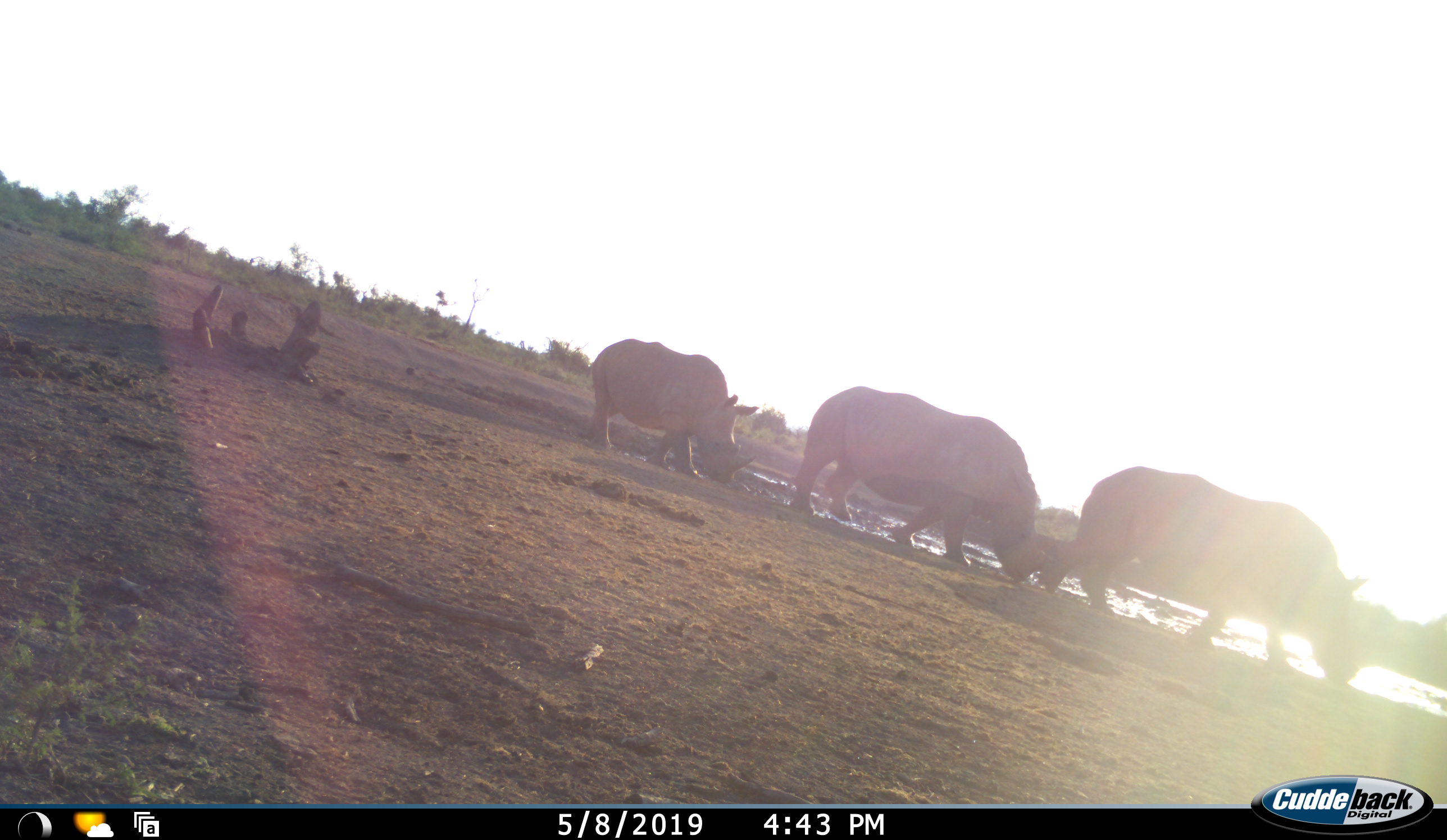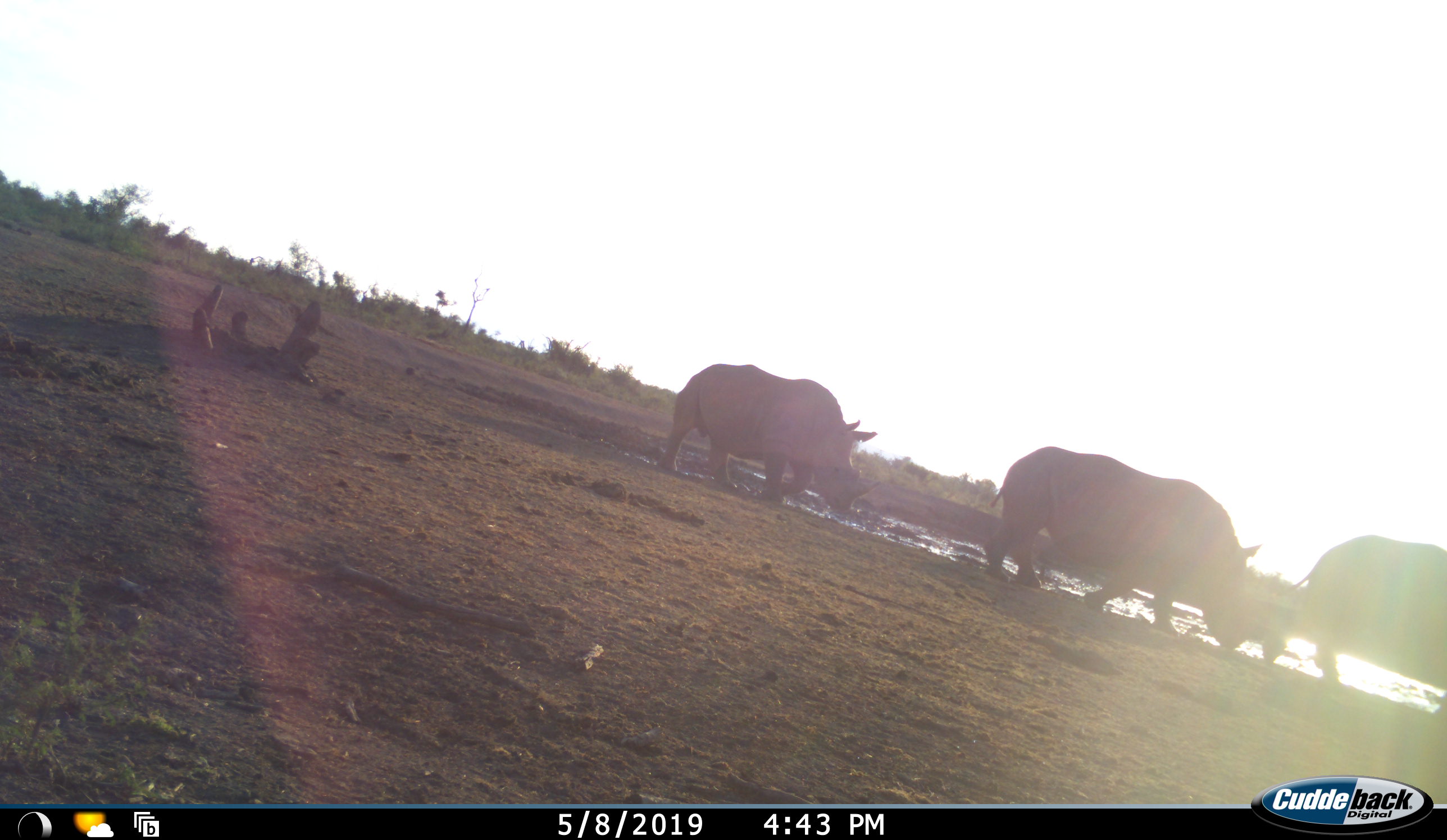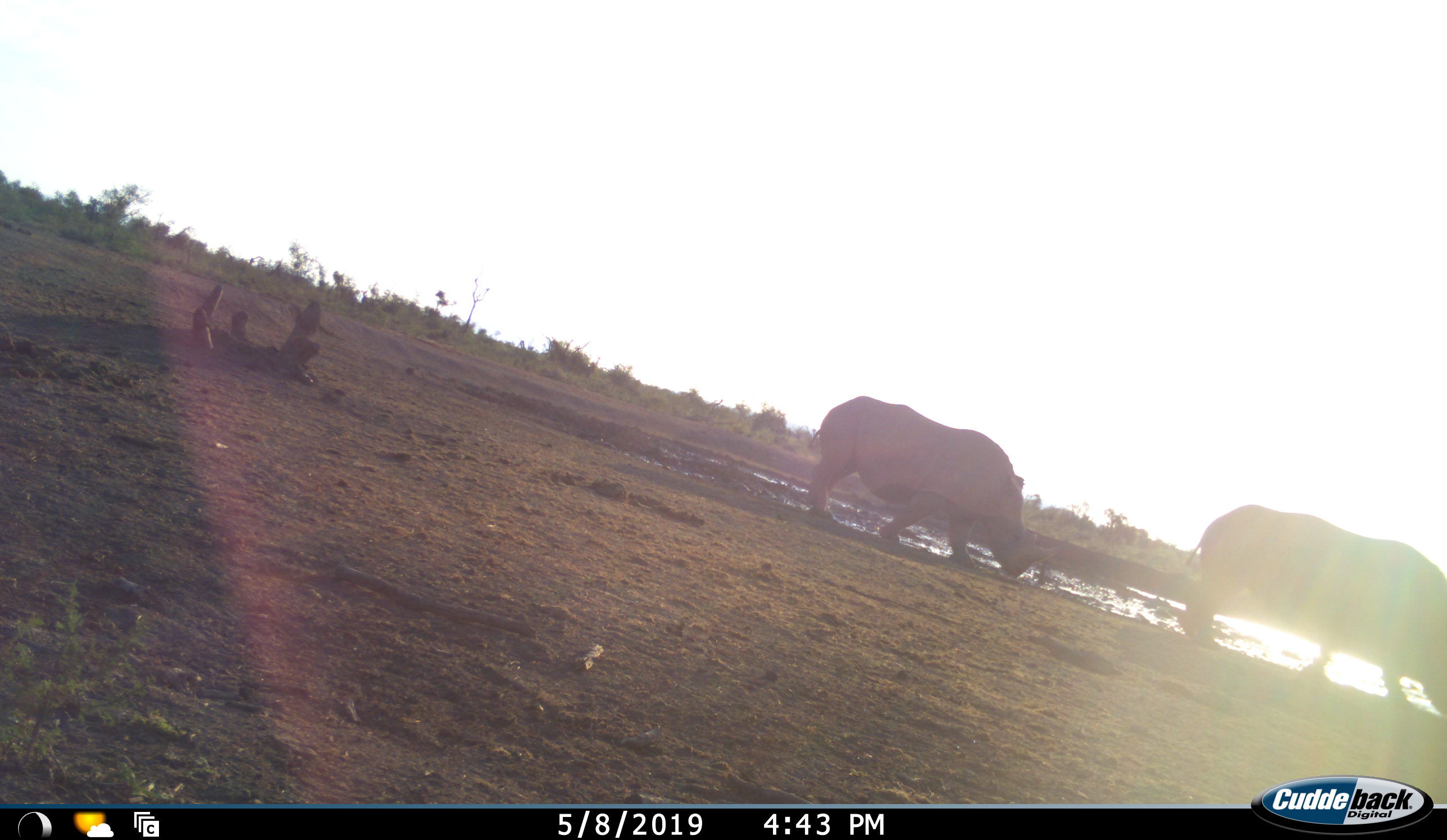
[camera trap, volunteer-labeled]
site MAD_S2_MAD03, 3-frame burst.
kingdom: Animalia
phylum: Chordata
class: Mammalia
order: Perissodactyla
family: Rhinocerotidae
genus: Ceratotherium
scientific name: Ceratotherium simum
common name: white rhinoceros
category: rhinoceroswhite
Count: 3.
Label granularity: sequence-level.